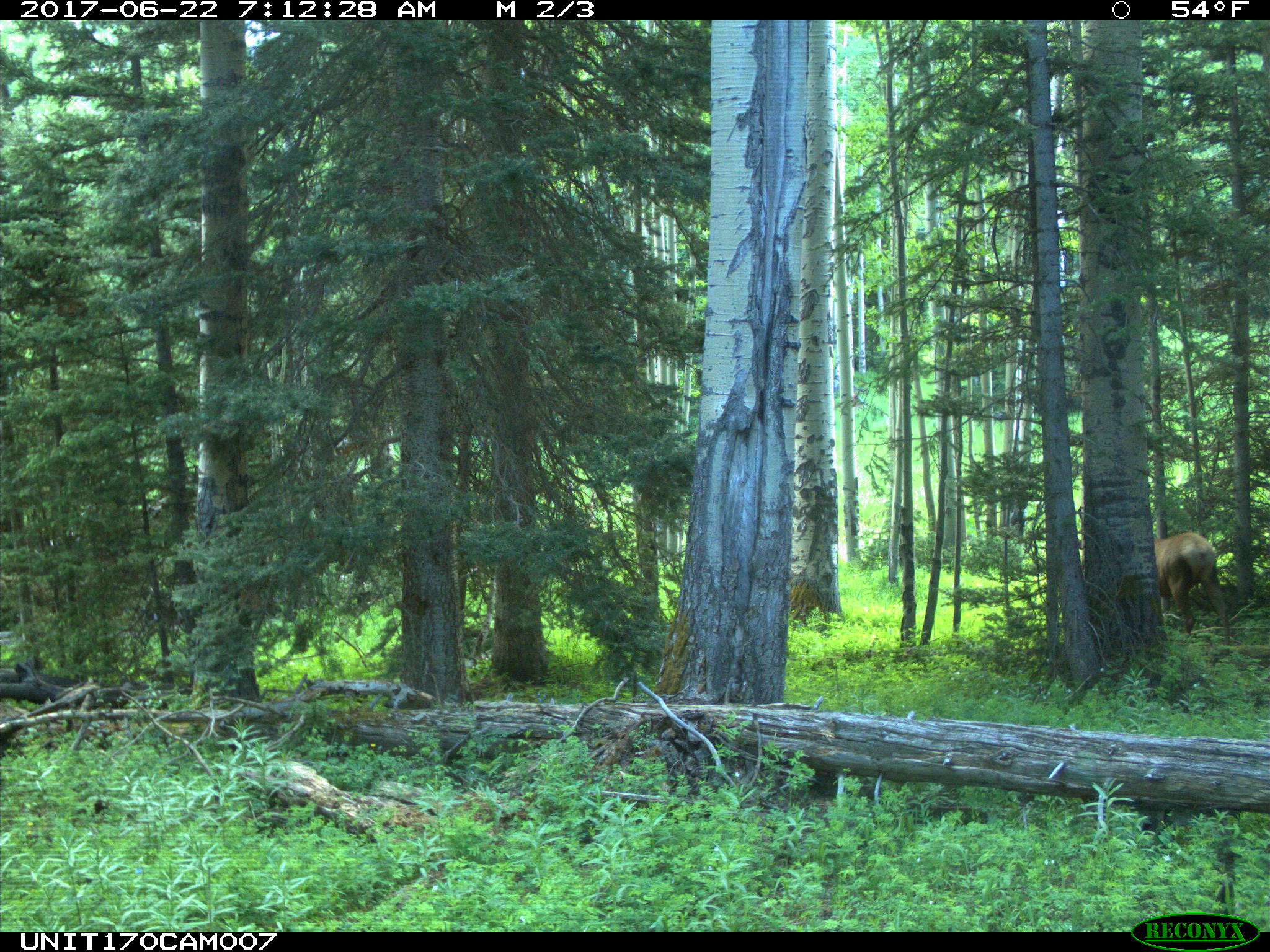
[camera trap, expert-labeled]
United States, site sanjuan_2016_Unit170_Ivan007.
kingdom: Animalia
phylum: Chordata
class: Mammalia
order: Artiodactyla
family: Cervidae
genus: Cervus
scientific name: Cervus elaphus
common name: red deer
Cervus elaphus (red deer).